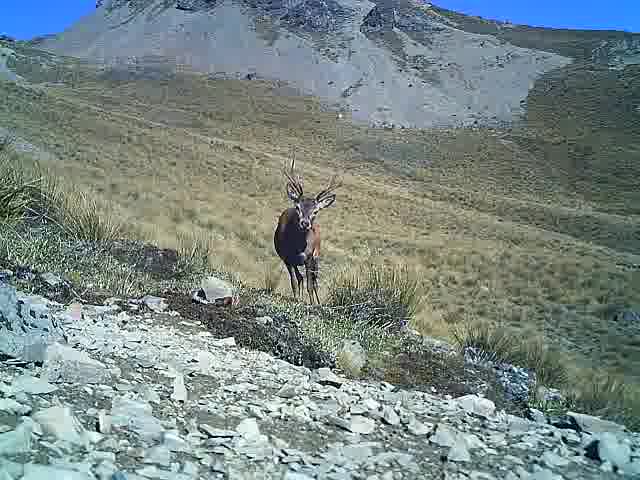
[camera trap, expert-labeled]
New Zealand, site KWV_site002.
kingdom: Animalia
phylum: Chordata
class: Mammalia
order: Artiodactyla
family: Cervidae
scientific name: Cervidae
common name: deer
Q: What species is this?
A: Deer (Cervidae).